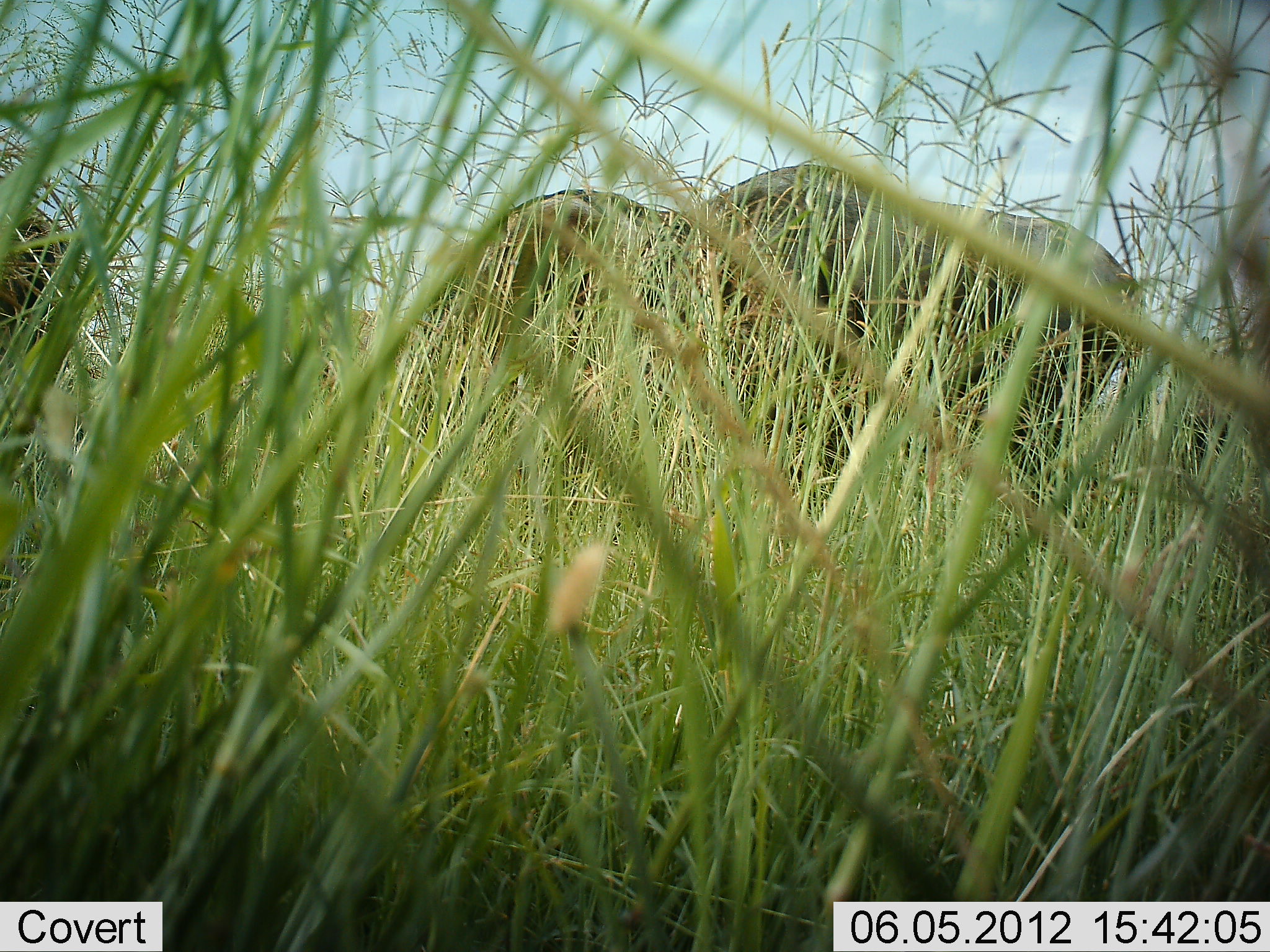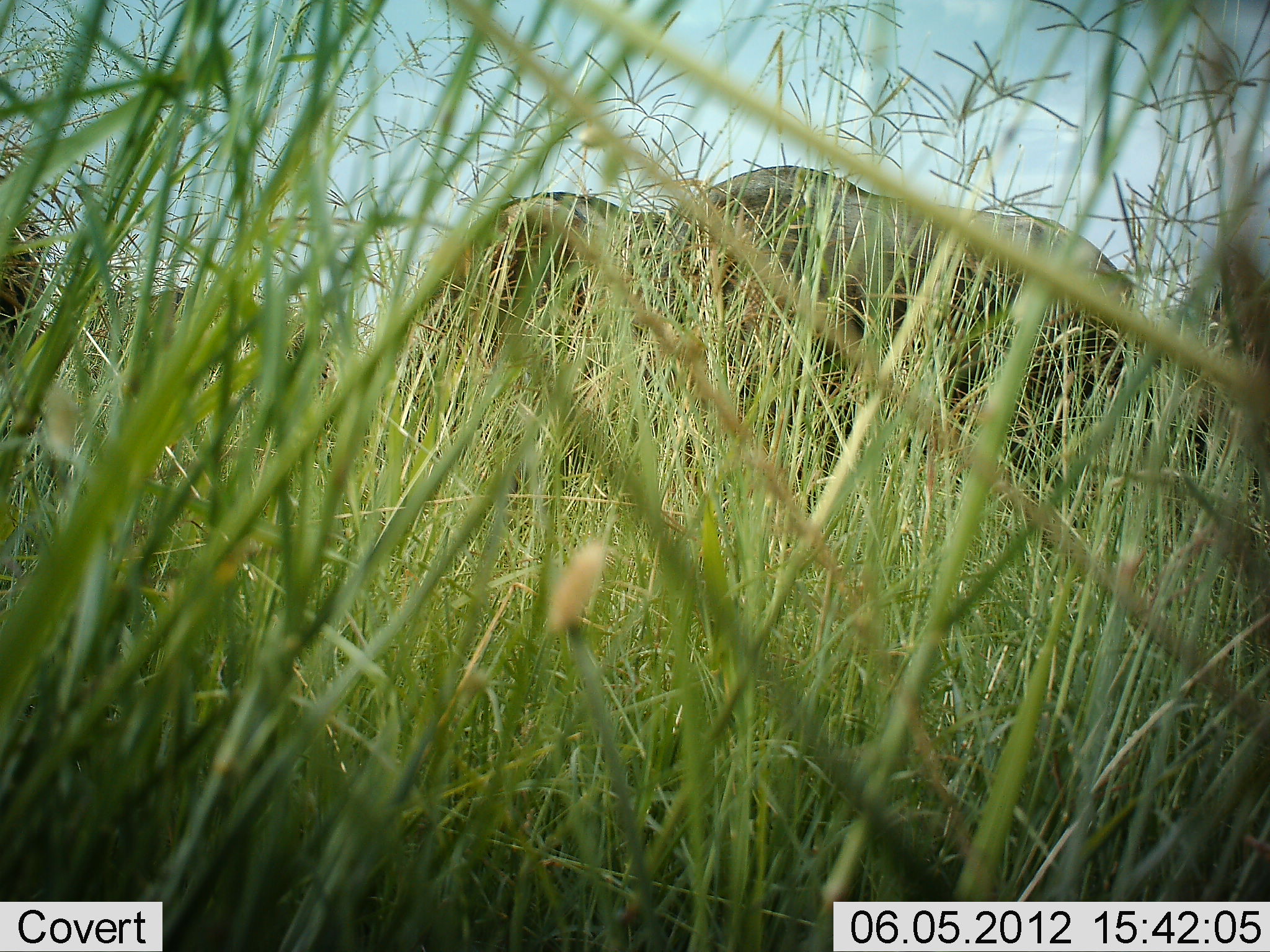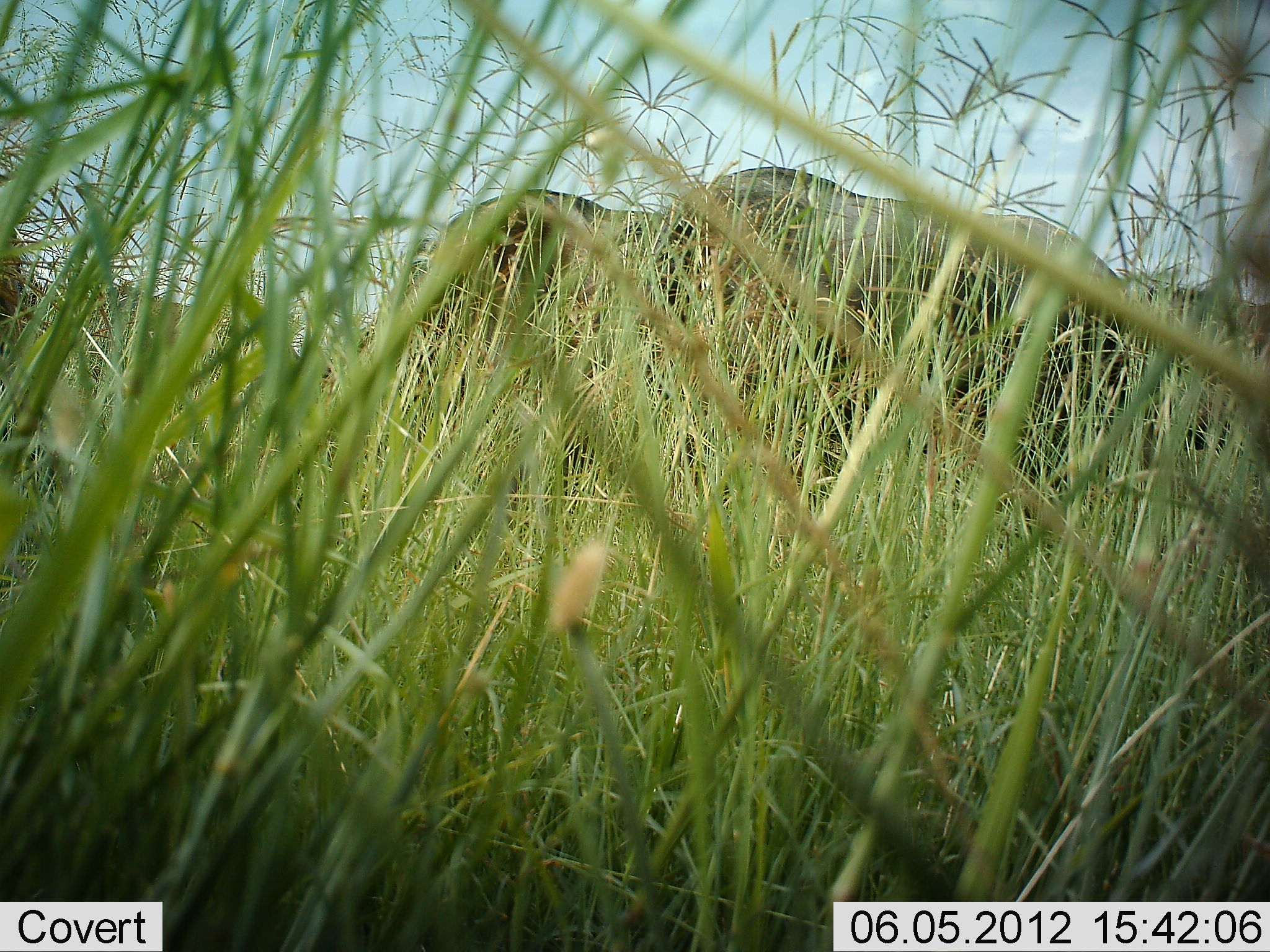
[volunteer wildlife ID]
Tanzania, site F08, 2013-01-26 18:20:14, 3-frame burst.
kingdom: Animalia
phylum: Chordata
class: Mammalia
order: Artiodactyla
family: Bovidae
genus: Connochaetes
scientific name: Connochaetes taurinus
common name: blue wildebeest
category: wildebeest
Wildebeest (blue wildebeest) (Connochaetes taurinus), count 4. Behavior (volunteer vote fractions): standing 36%, resting 0%, moving 27%, interacting 0%. Young present (vote fraction): 0%. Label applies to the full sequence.